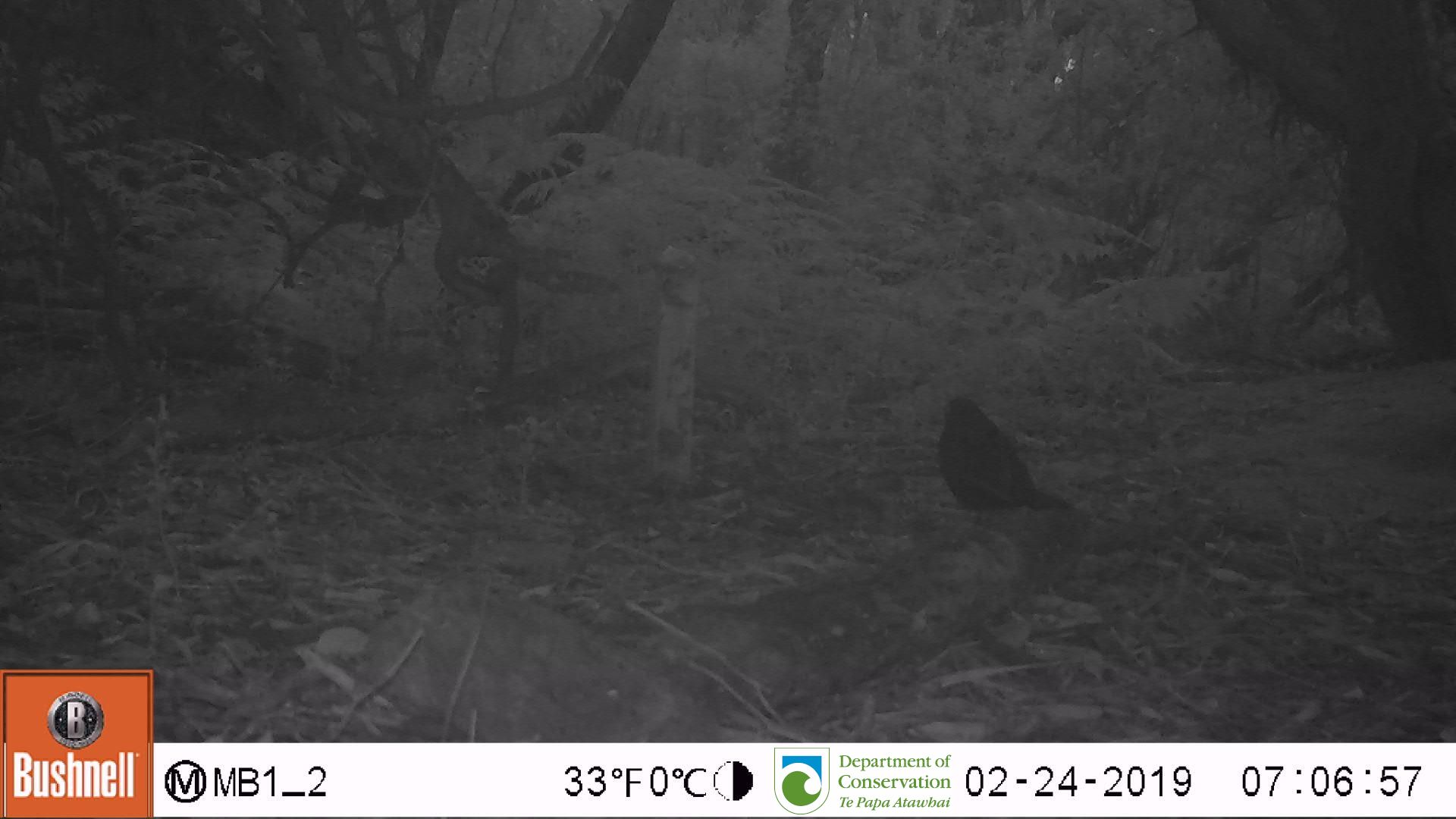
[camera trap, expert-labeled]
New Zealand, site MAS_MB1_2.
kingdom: Animalia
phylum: Chordata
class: Aves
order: Passeriformes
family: Turdidae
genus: Turdus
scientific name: Turdus merula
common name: eurasian blackbird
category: blackbird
Blackbird (eurasian blackbird) (Turdus merula).